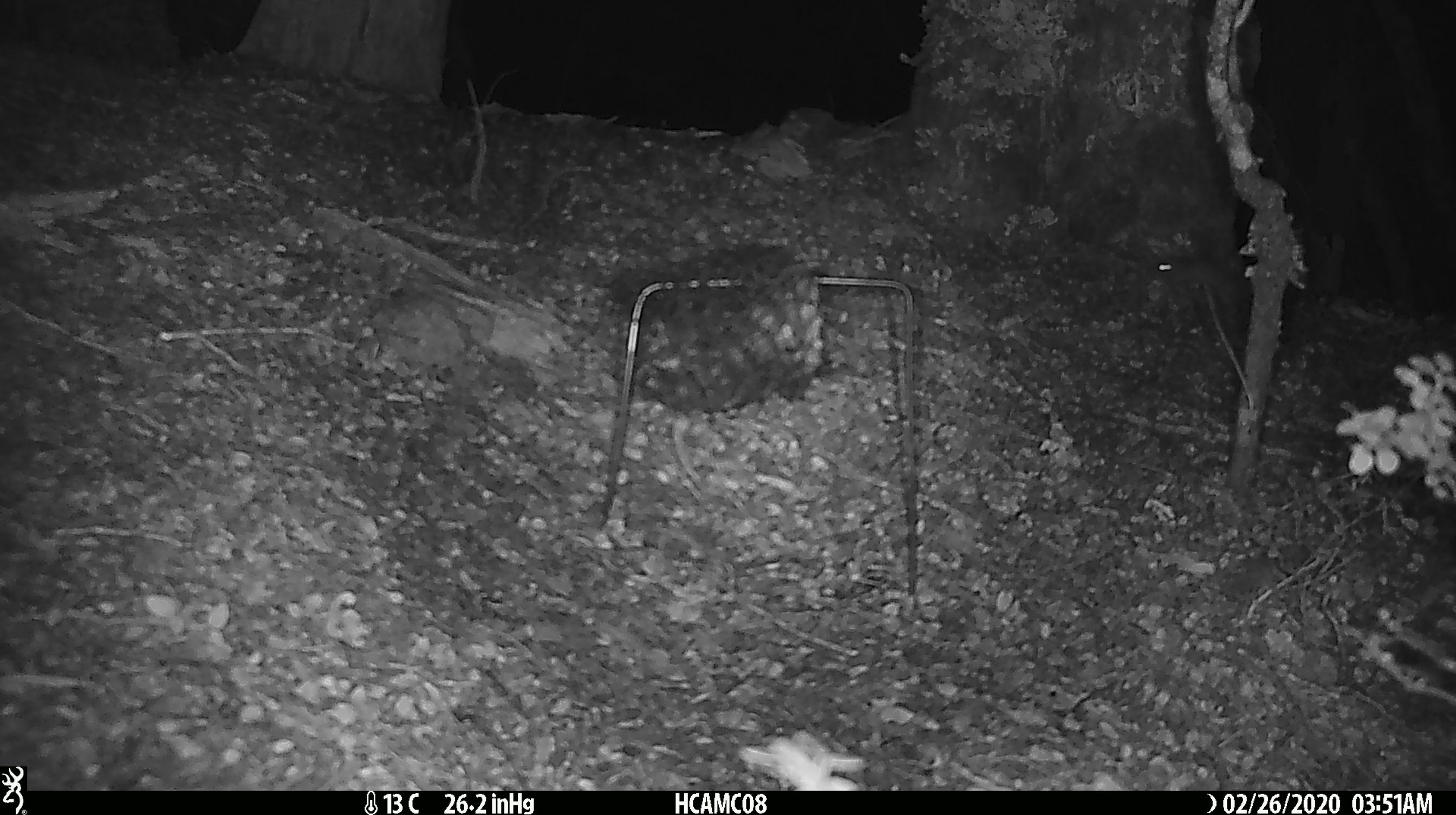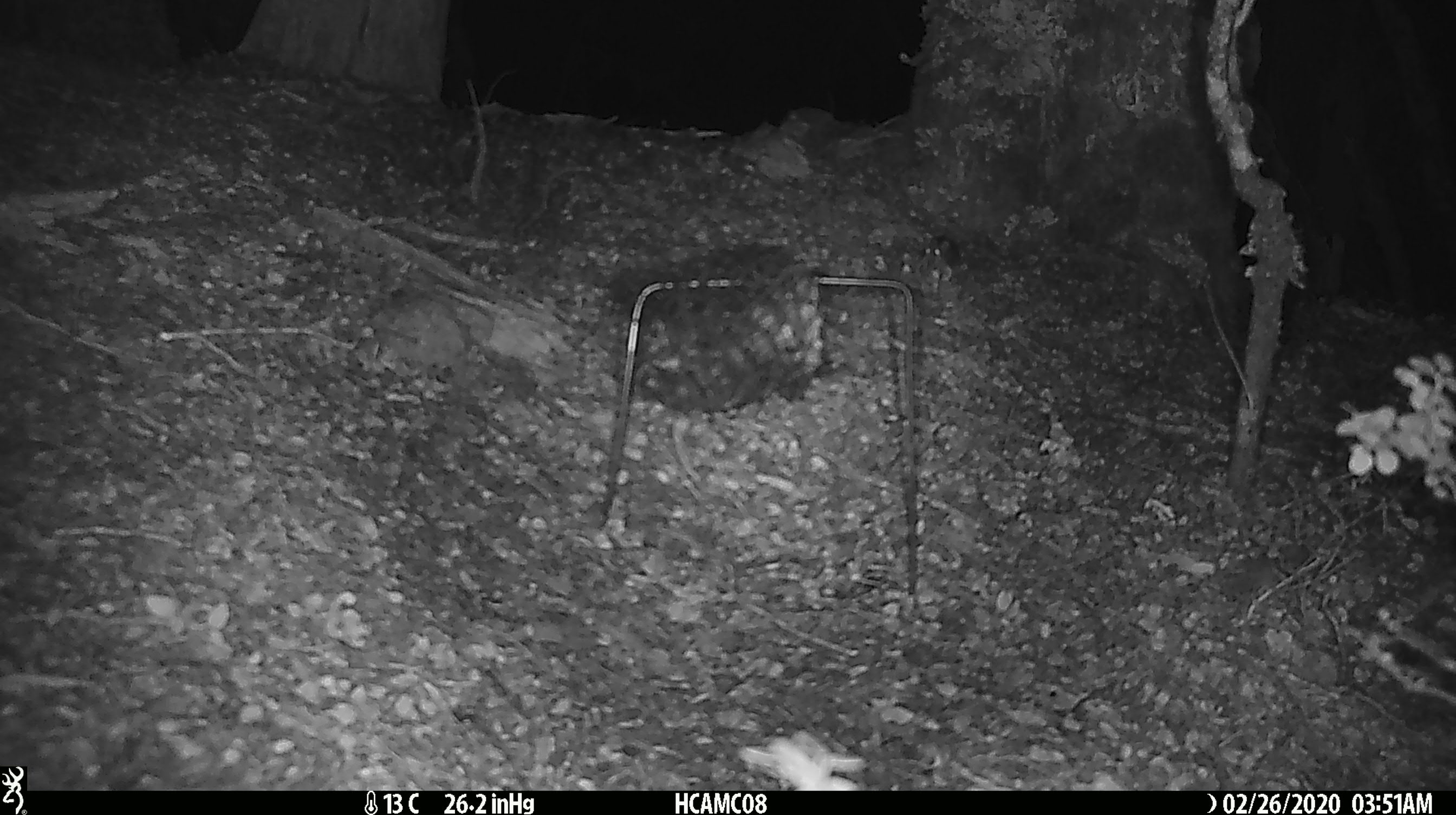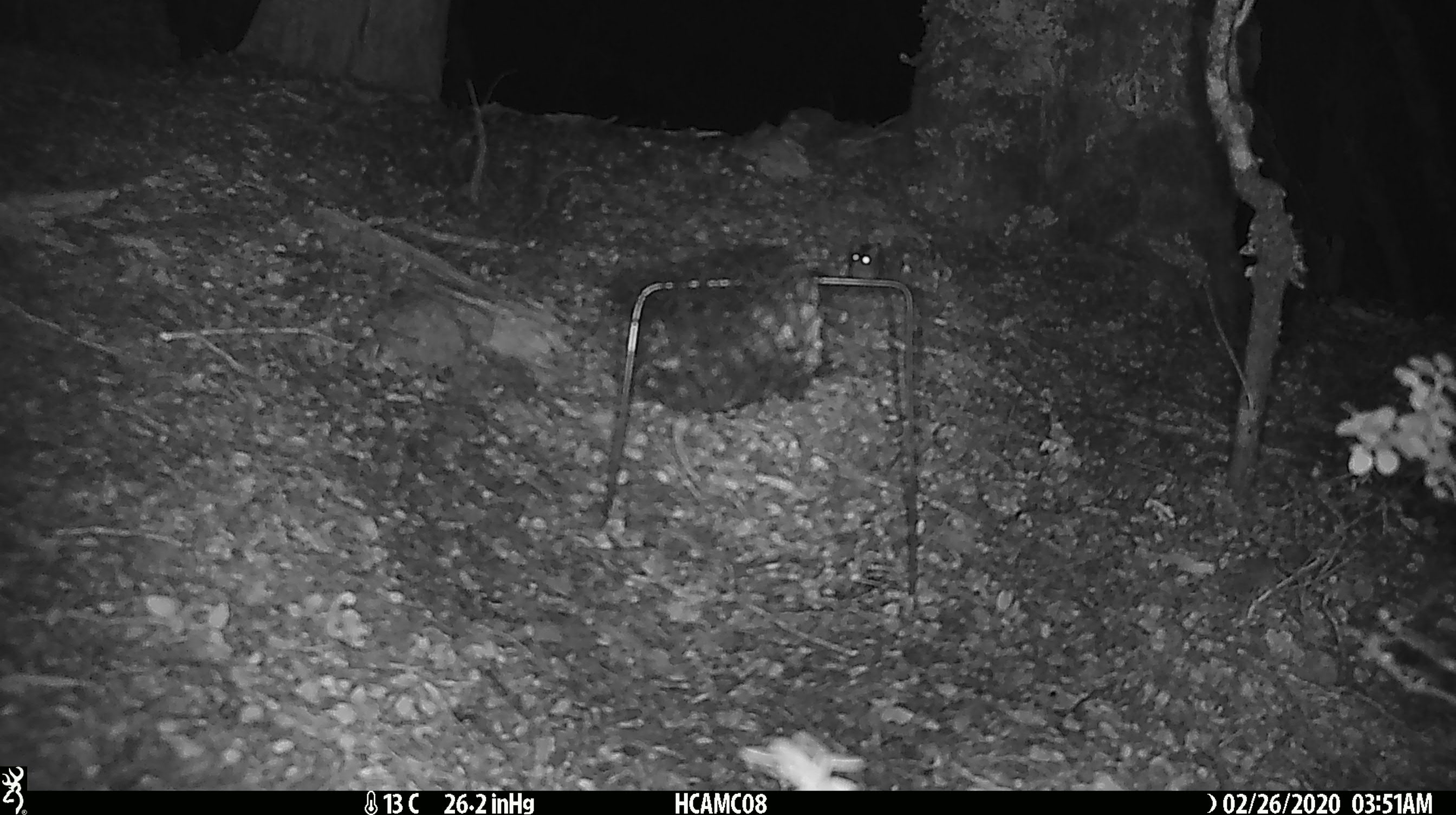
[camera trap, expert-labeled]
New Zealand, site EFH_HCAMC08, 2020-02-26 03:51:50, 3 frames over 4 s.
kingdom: Animalia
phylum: Chordata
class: Mammalia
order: Rodentia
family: Muridae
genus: Mus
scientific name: Mus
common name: mouse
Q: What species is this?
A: Mouse (Mus).